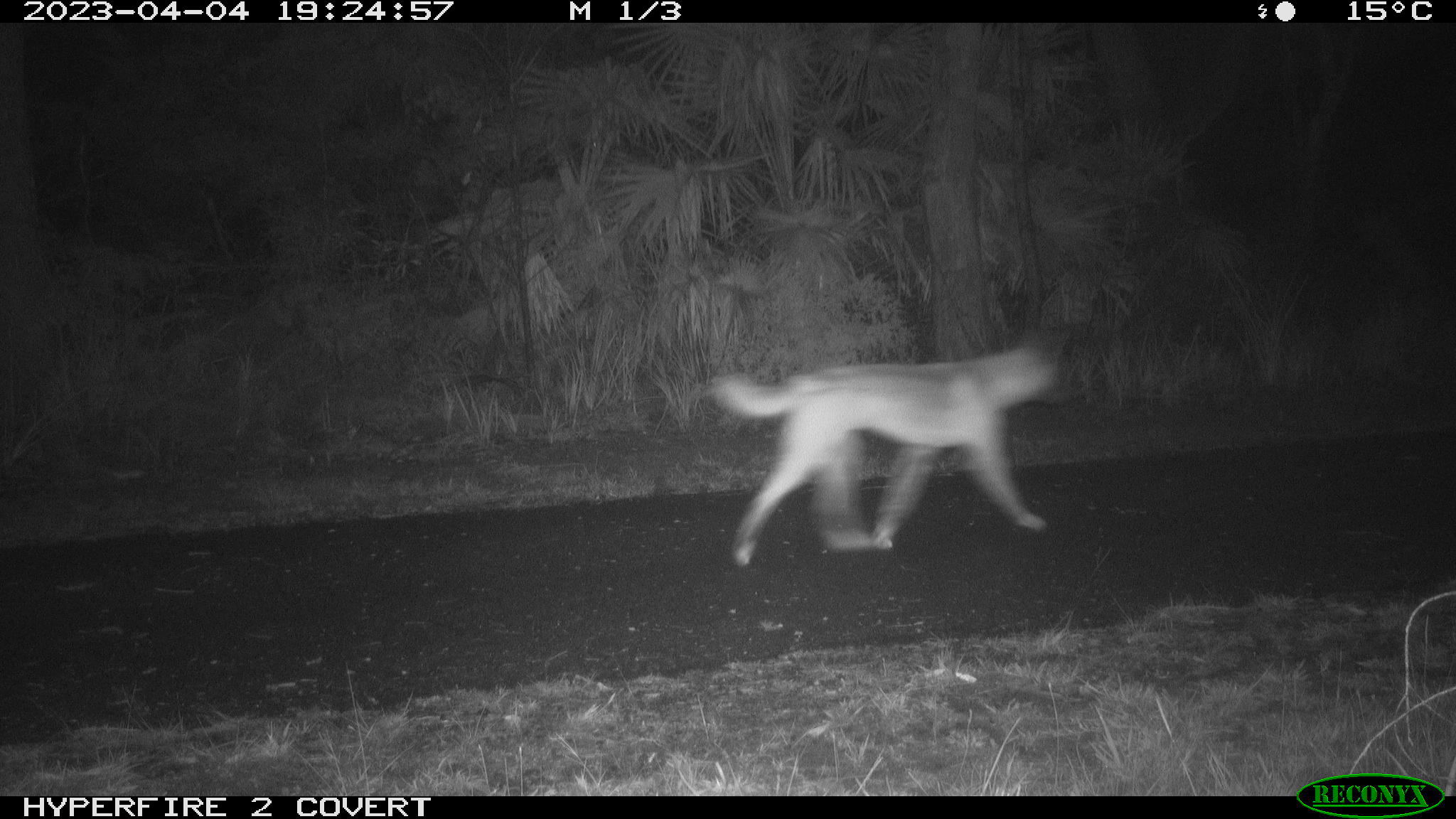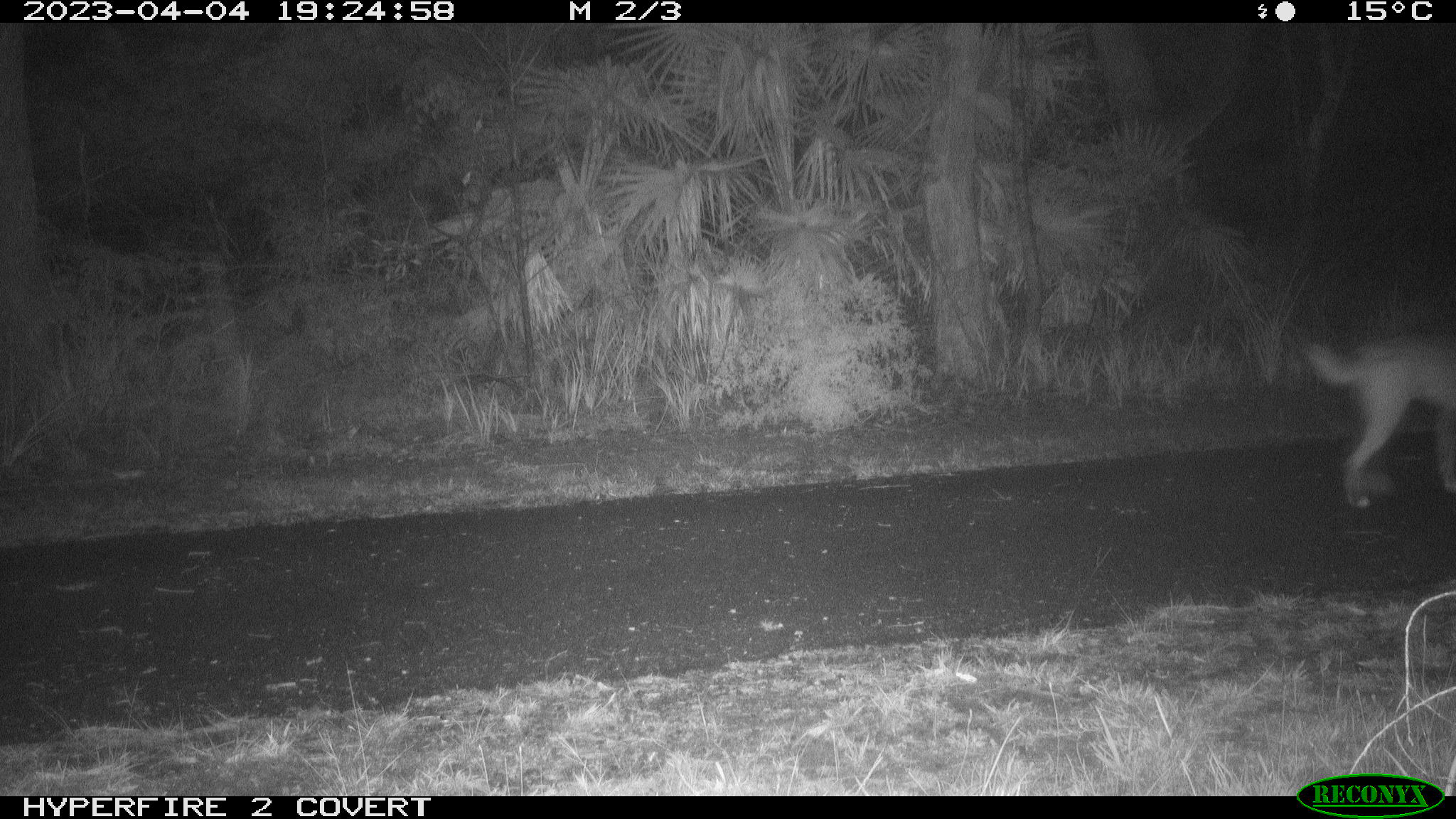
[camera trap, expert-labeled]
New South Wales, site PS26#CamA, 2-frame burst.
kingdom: Animalia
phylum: Chordata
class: Mammalia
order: Carnivora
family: Canidae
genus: Canis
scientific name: Canis familiaris dingo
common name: dingo